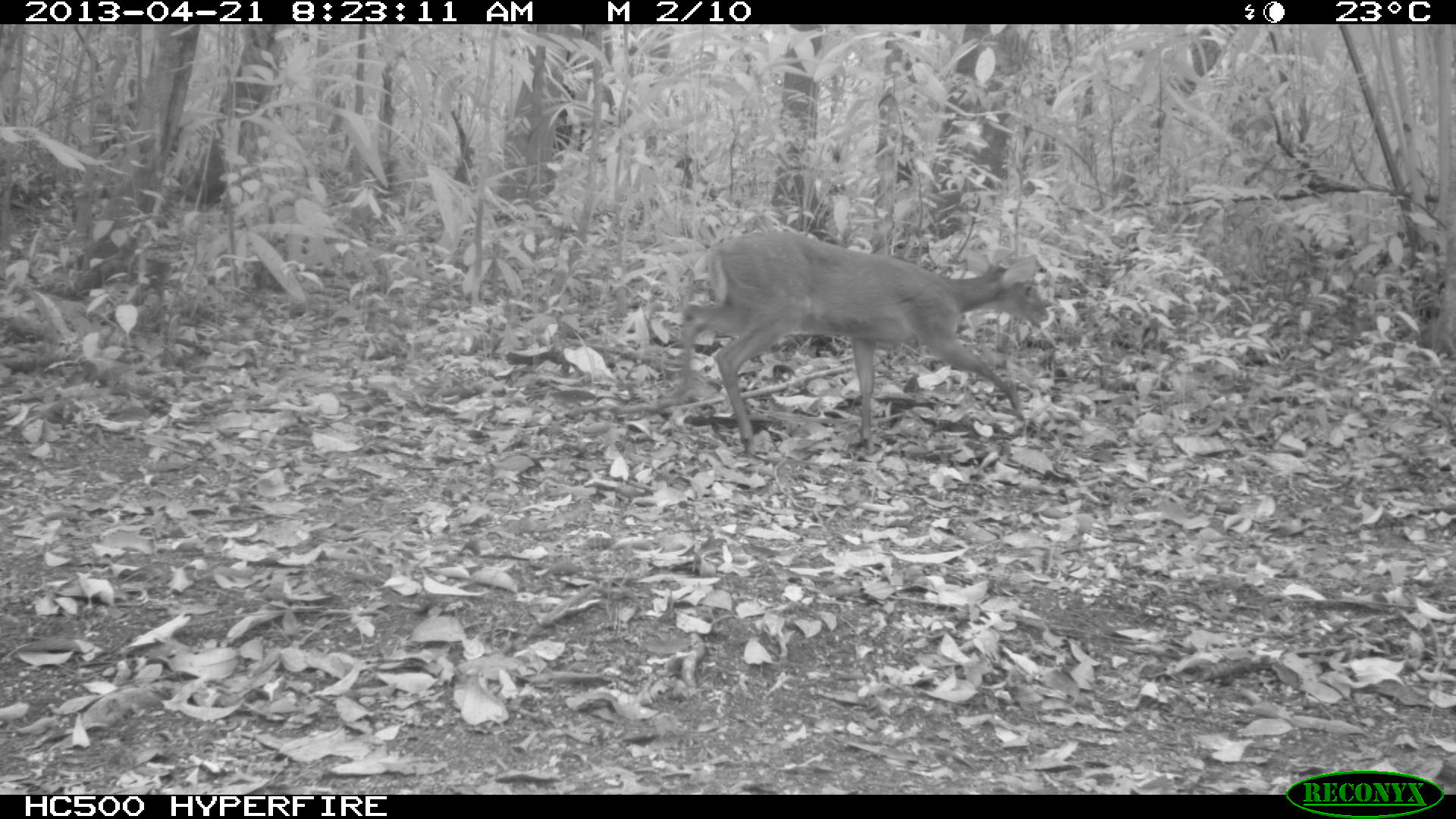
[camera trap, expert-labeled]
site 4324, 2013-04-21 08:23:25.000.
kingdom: Animalia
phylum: Chordata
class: Mammalia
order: Artiodactyla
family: Cervidae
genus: Mazama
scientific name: Mazama temama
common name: central american red brocket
Mazama temama (central american red brocket), count 1, sex female.